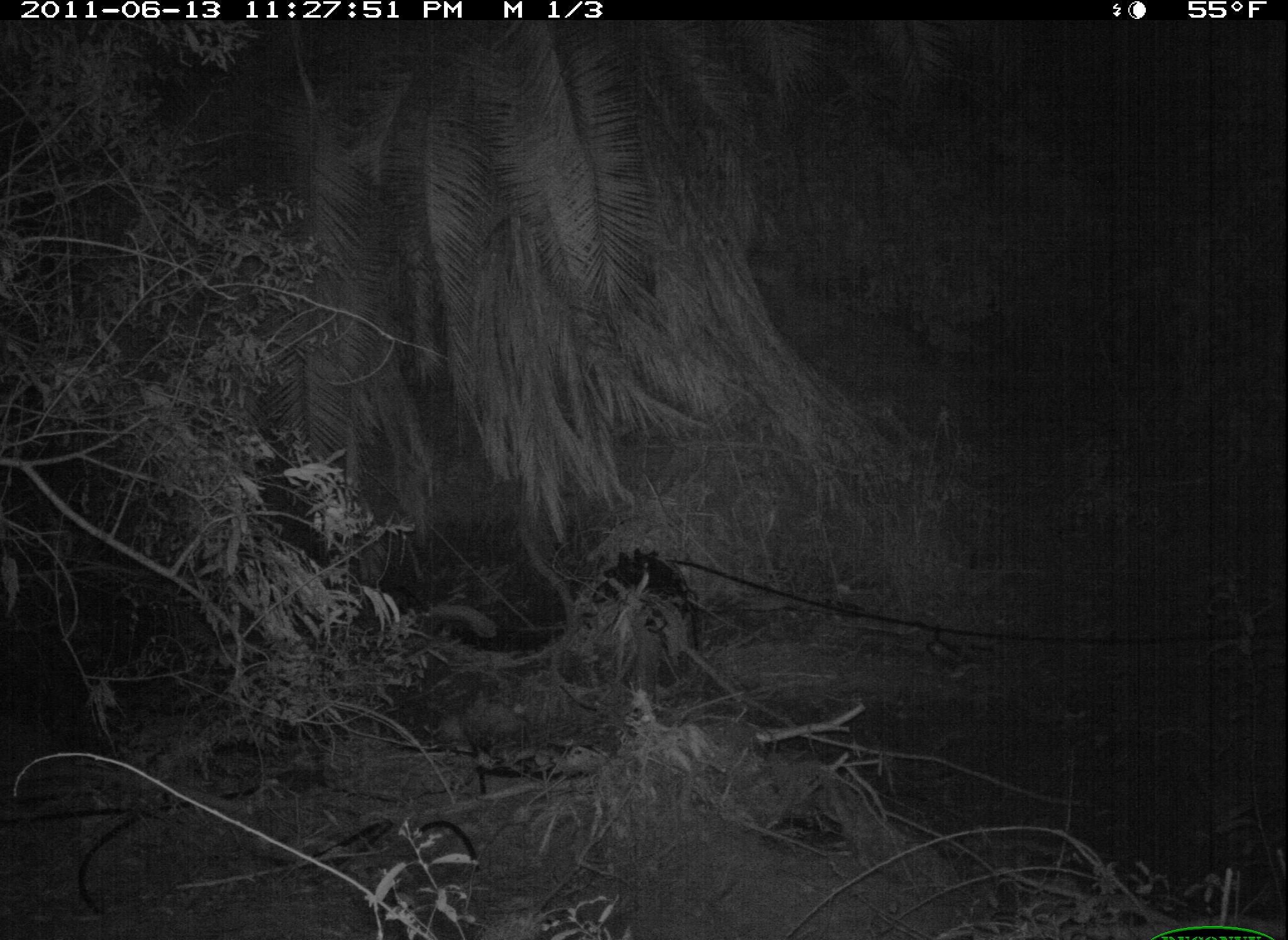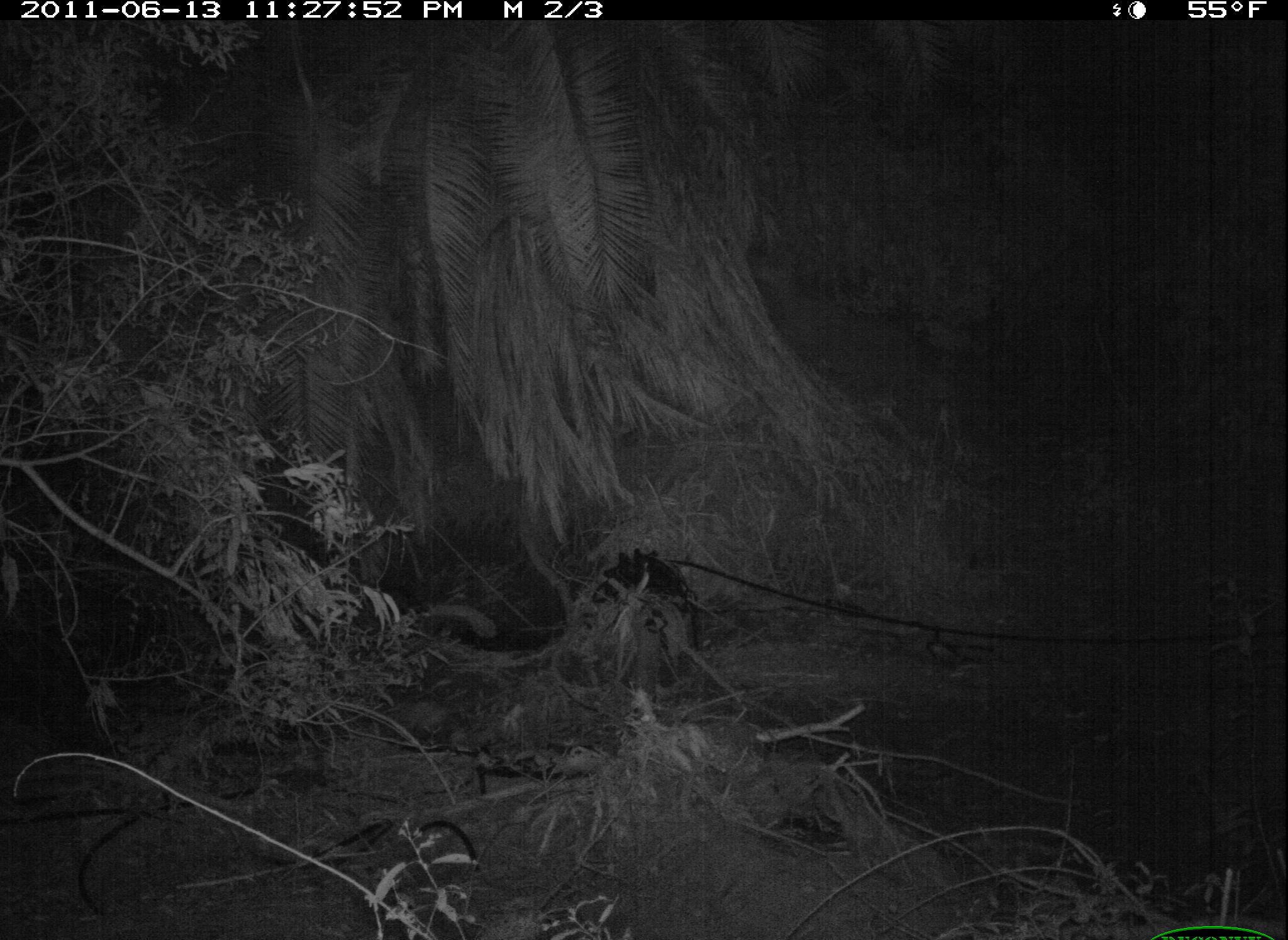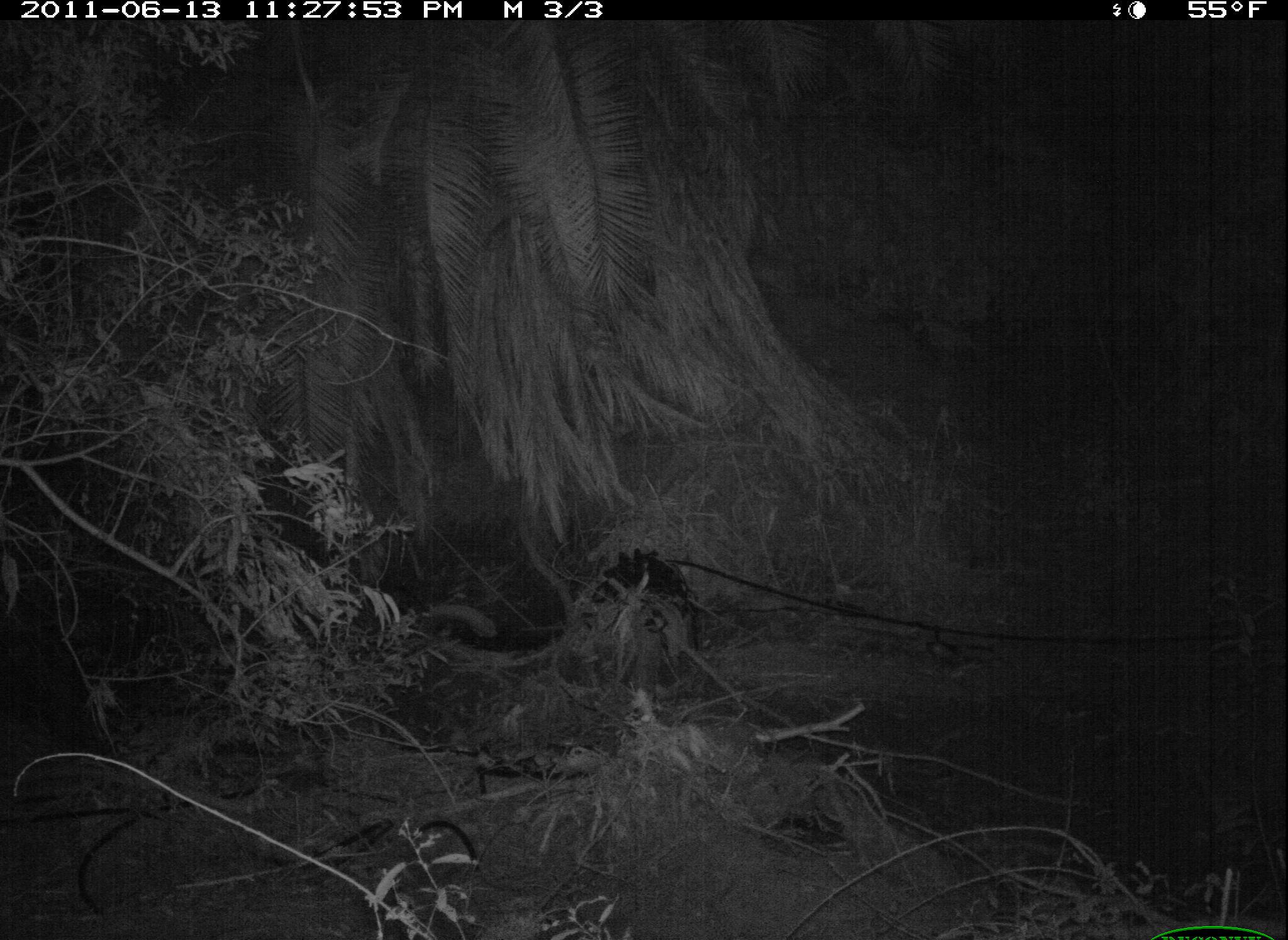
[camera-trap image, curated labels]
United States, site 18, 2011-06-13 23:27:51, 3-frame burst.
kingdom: Animalia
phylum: Chordata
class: Mammalia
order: Didelphimorphia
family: Didelphidae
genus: Didelphis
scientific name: Didelphis virginiana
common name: virginia opossum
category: opossum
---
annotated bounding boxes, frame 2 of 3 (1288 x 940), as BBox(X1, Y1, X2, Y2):
opossum: BBox(389, 682, 528, 739)